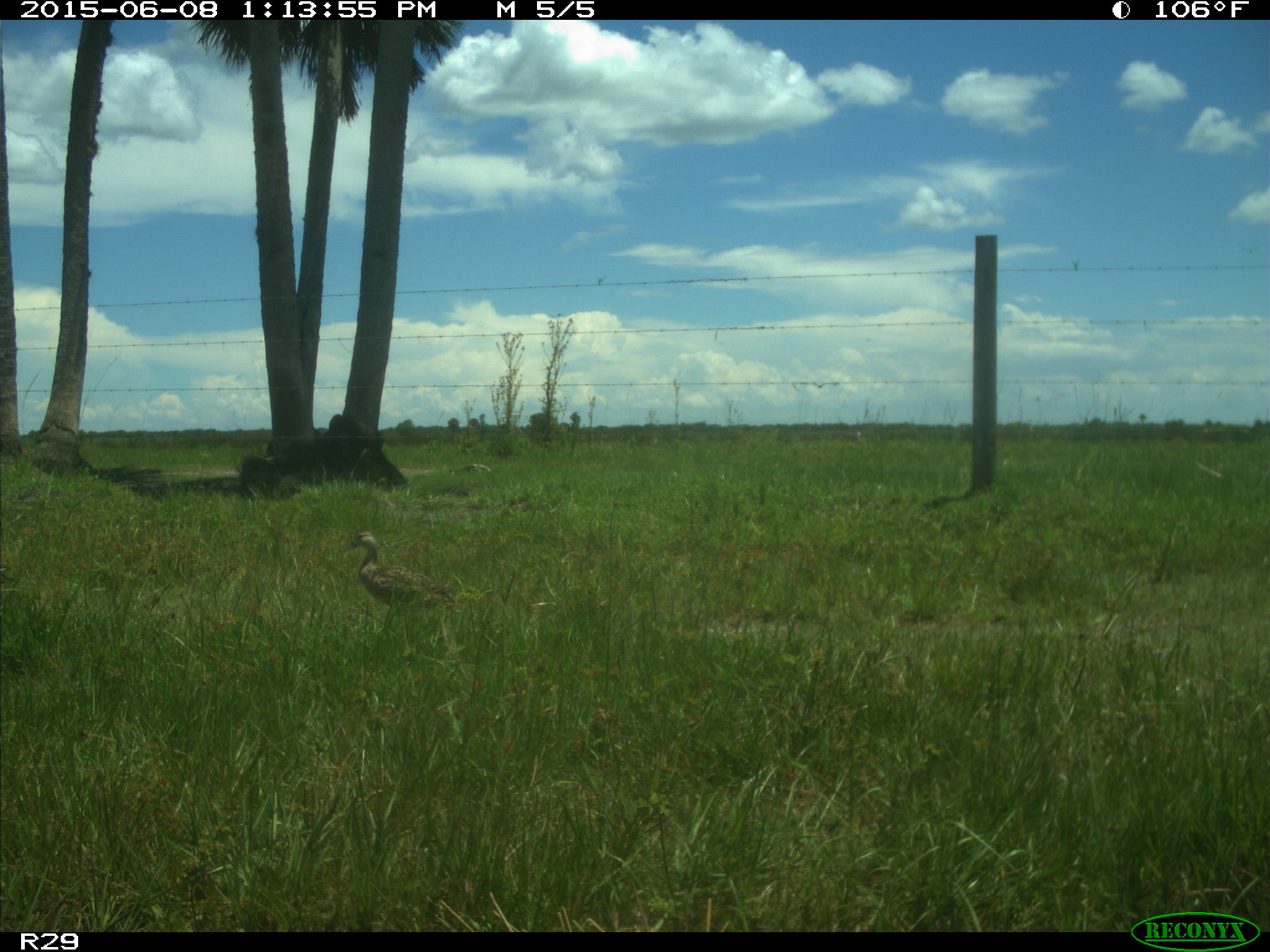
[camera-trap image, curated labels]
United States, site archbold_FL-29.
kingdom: Animalia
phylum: Chordata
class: Aves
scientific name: Aves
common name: birds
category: unidentified bird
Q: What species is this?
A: Unidentified bird (birds) (Aves).